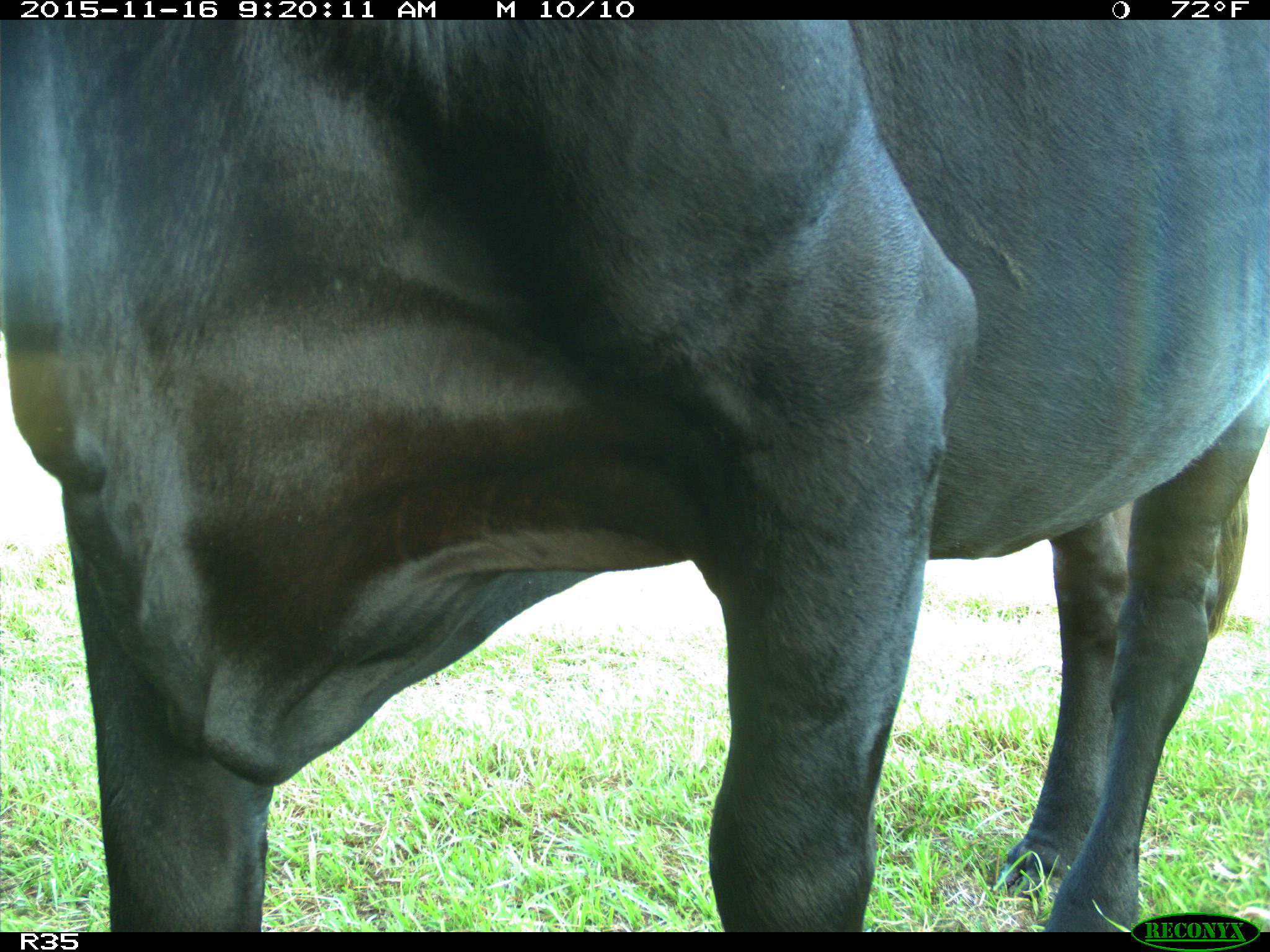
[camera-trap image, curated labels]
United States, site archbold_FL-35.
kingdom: Animalia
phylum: Chordata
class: Mammalia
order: Artiodactyla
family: Bovidae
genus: Bos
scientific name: Bos taurus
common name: domestic cow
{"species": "Bos taurus (domestic cow)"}